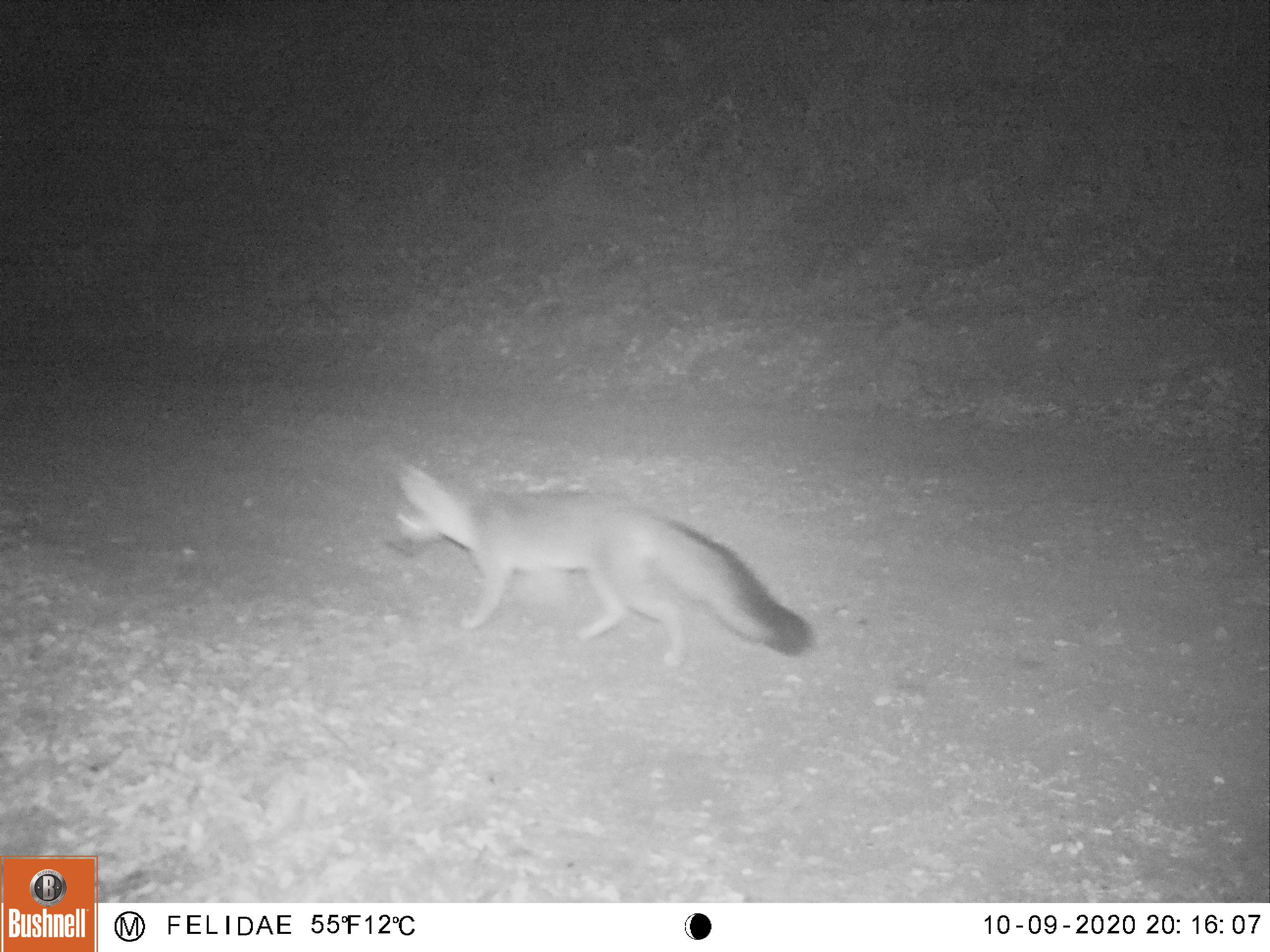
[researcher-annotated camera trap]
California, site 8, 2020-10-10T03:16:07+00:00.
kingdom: Animalia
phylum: Chordata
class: Mammalia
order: Carnivora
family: Canidae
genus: Urocyon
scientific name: Urocyon cinereoargenteus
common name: gray fox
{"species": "gray fox (Urocyon cinereoargenteus)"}